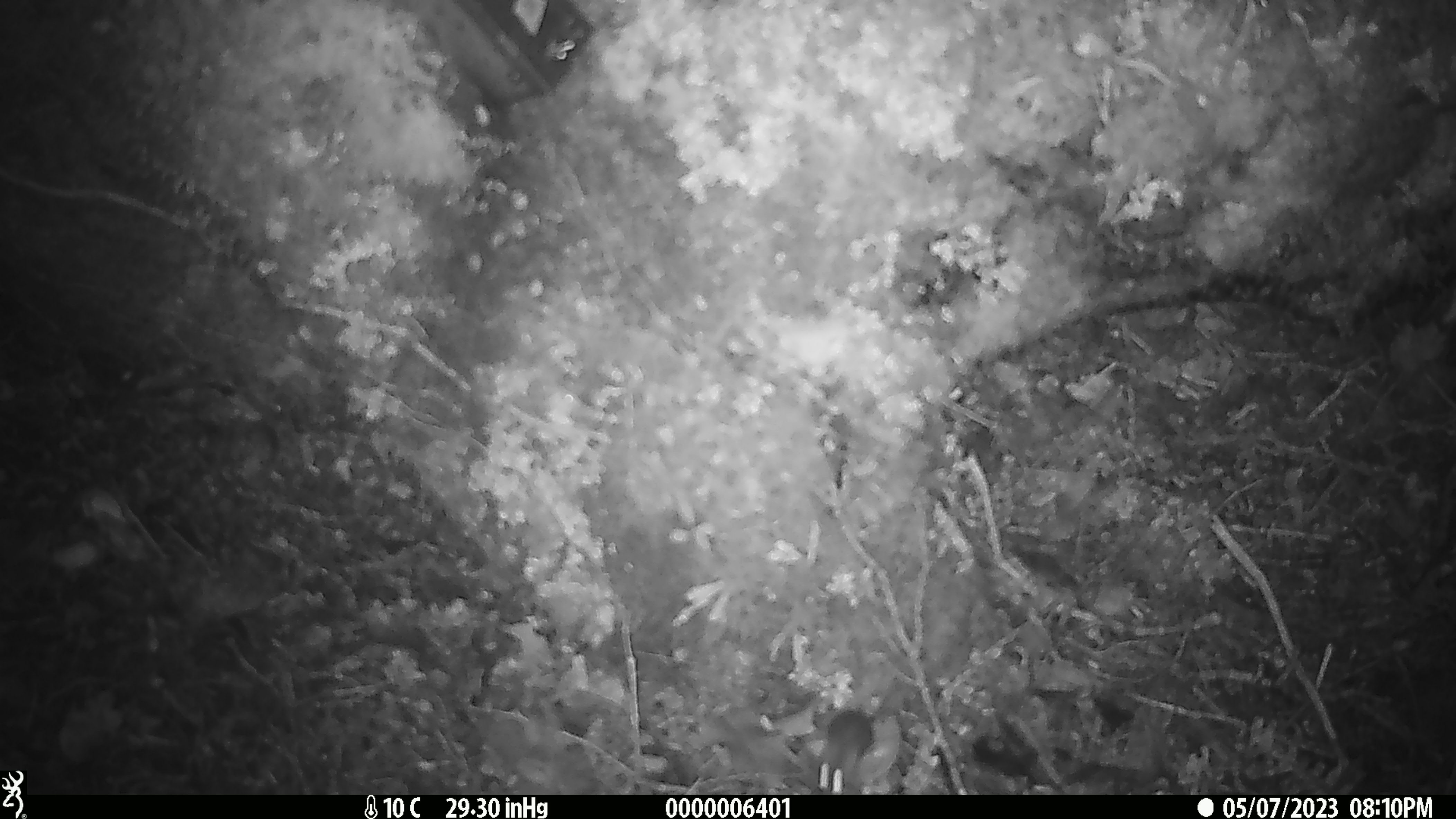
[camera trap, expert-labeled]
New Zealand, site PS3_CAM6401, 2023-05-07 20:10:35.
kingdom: Animalia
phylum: Chordata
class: Mammalia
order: Rodentia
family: Muridae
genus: Mus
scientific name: Mus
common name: mouse